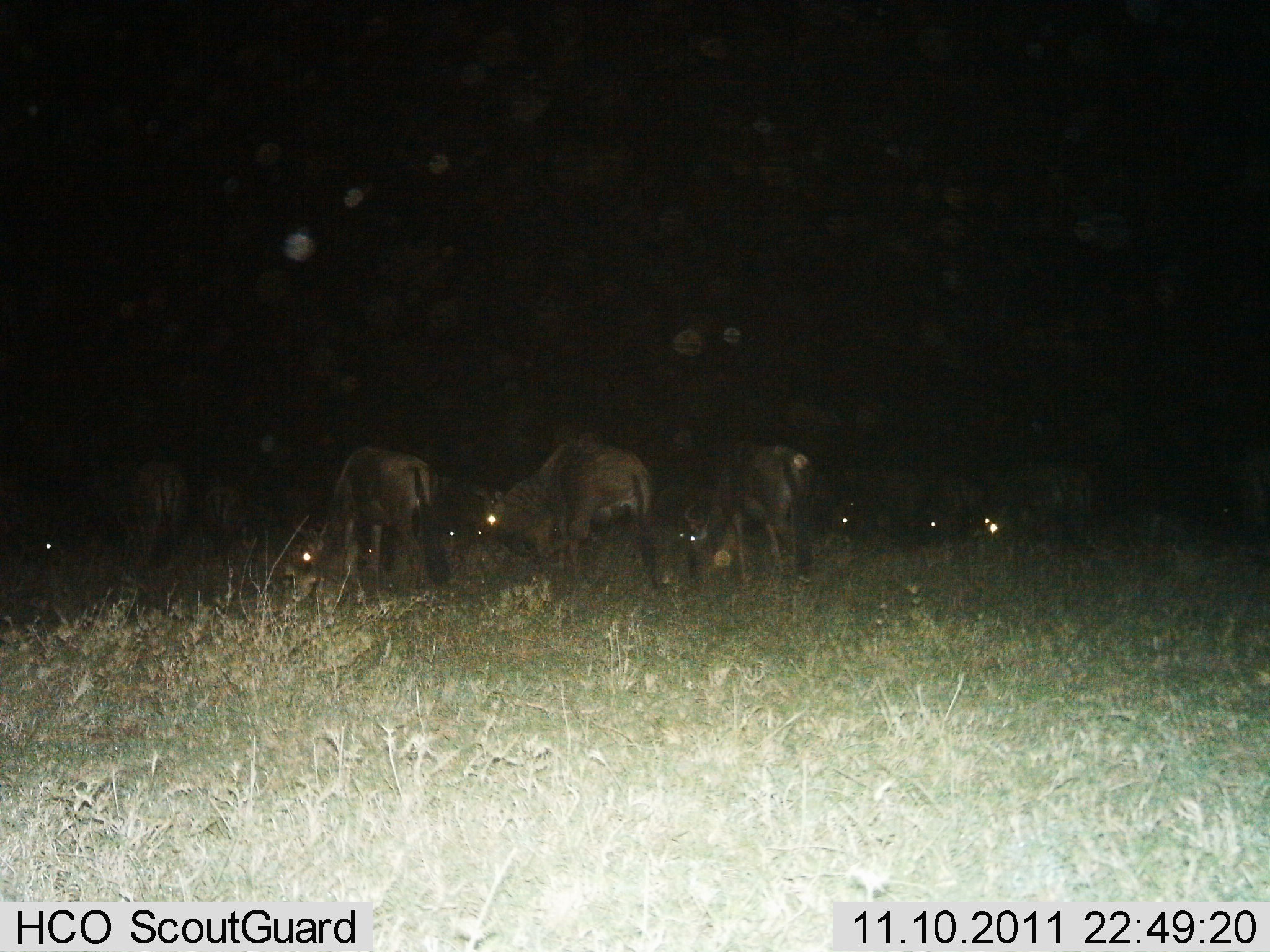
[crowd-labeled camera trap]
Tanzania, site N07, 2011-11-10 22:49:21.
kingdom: Animalia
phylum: Chordata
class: Mammalia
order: Artiodactyla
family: Bovidae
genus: Connochaetes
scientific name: Connochaetes taurinus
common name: blue wildebeest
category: wildebeest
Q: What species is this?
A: Wildebeest (blue wildebeest) (Connochaetes taurinus).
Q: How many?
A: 7.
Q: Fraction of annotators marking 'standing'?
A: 27%.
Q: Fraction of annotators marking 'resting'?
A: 0%.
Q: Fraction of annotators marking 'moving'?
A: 9%.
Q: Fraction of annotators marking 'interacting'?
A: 0%.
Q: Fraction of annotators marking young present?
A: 0%.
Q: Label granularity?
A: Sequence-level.